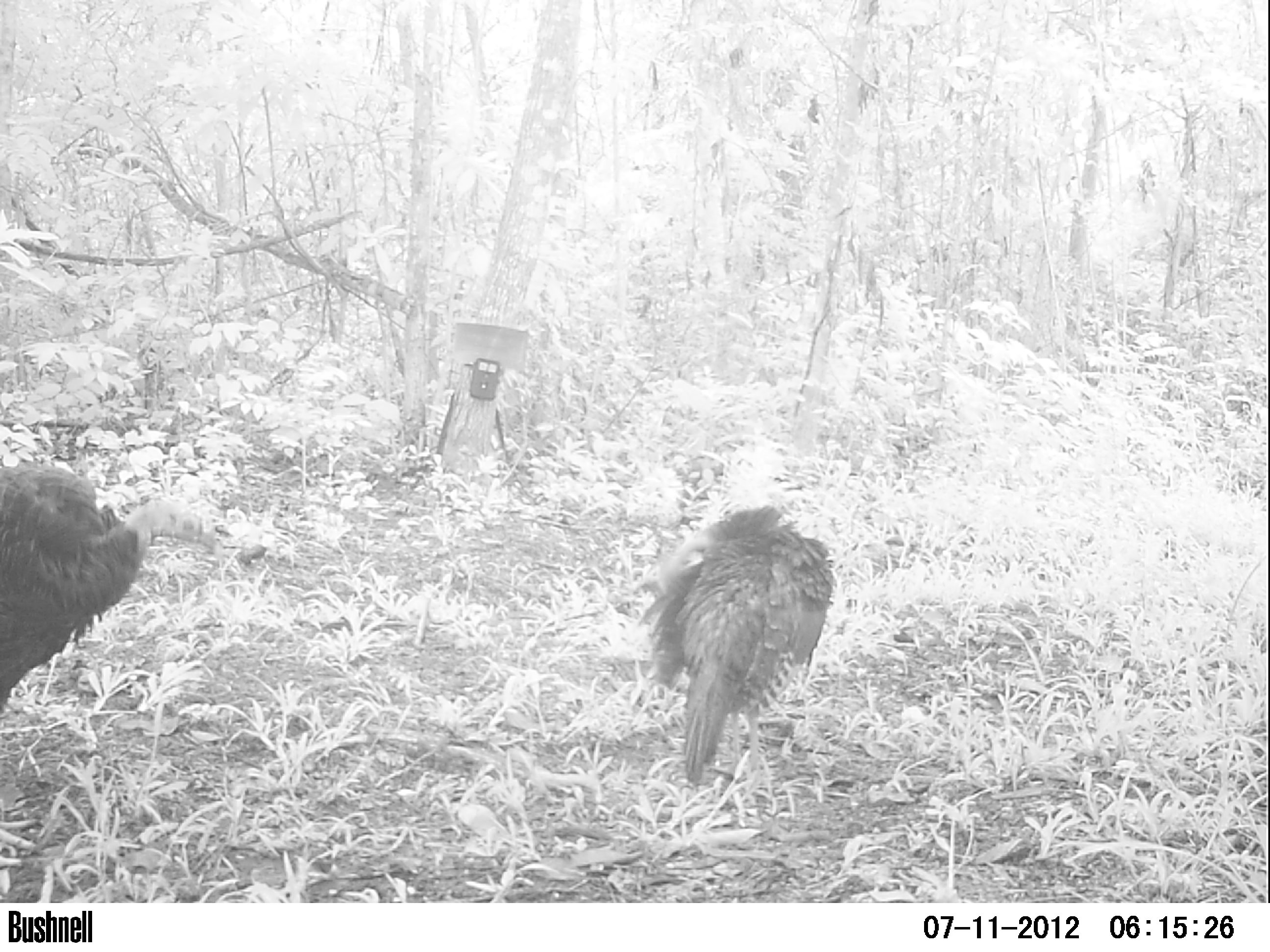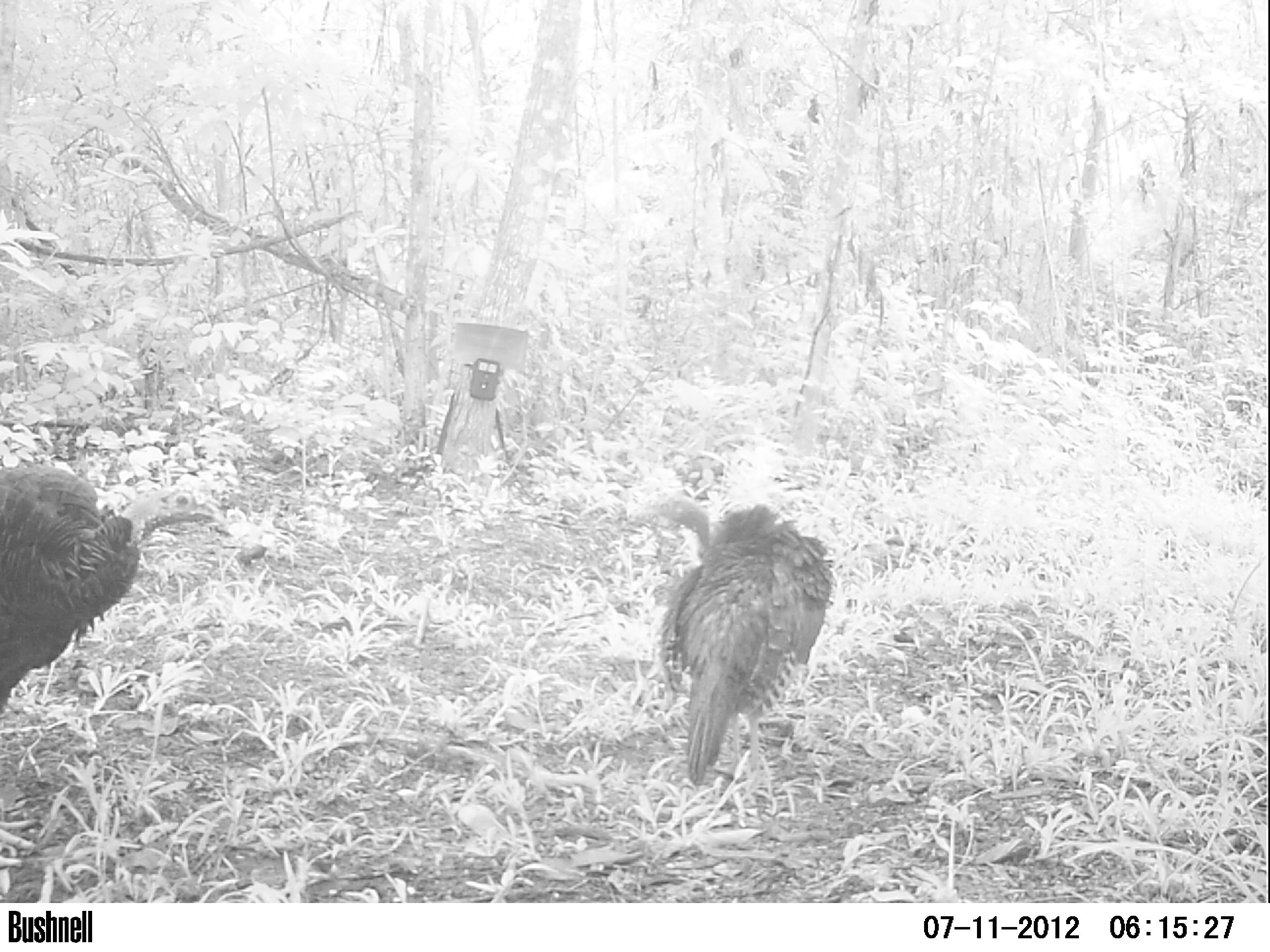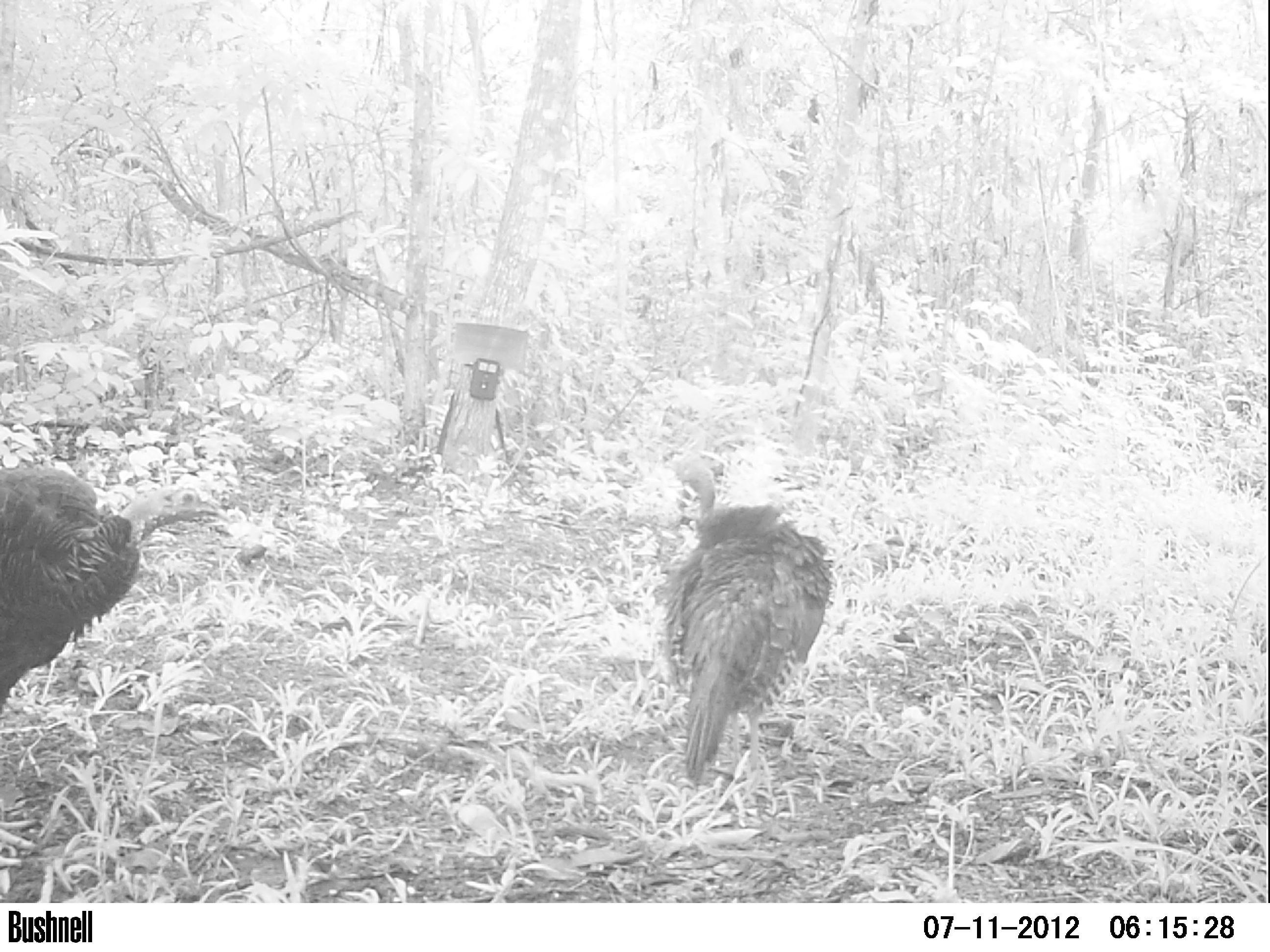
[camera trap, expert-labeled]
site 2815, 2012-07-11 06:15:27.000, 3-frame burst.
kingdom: Animalia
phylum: Chordata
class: Aves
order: Galliformes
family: Phasianidae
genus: Meleagris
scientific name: Meleagris ocellata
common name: ocellated turkey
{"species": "Meleagris ocellata (ocellated turkey)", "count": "2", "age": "adult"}